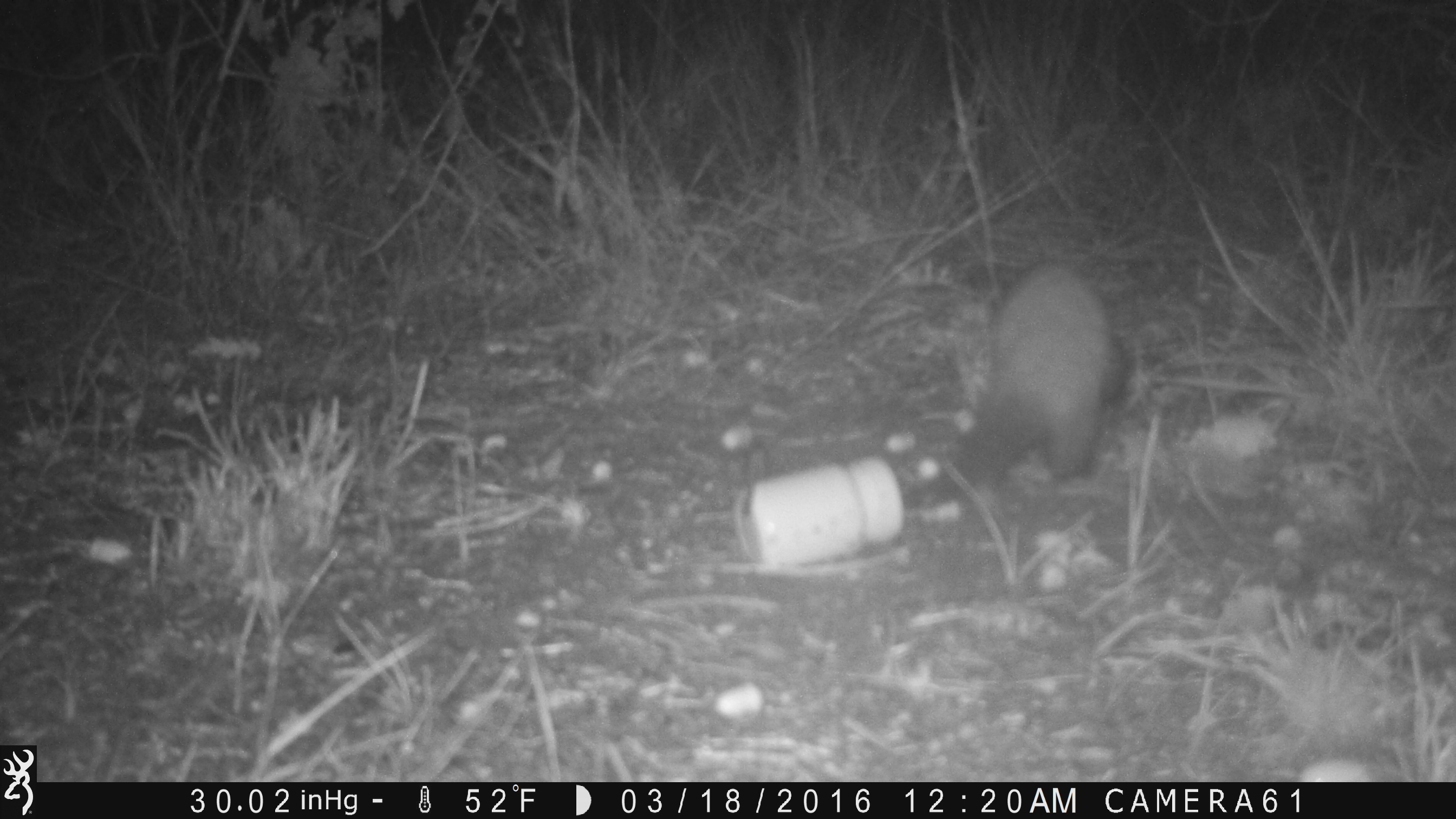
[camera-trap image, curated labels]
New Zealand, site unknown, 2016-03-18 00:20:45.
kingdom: Animalia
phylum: Chordata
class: Mammalia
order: Carnivora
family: Mustelidae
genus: Mustela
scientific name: Mustela furo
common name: ferret